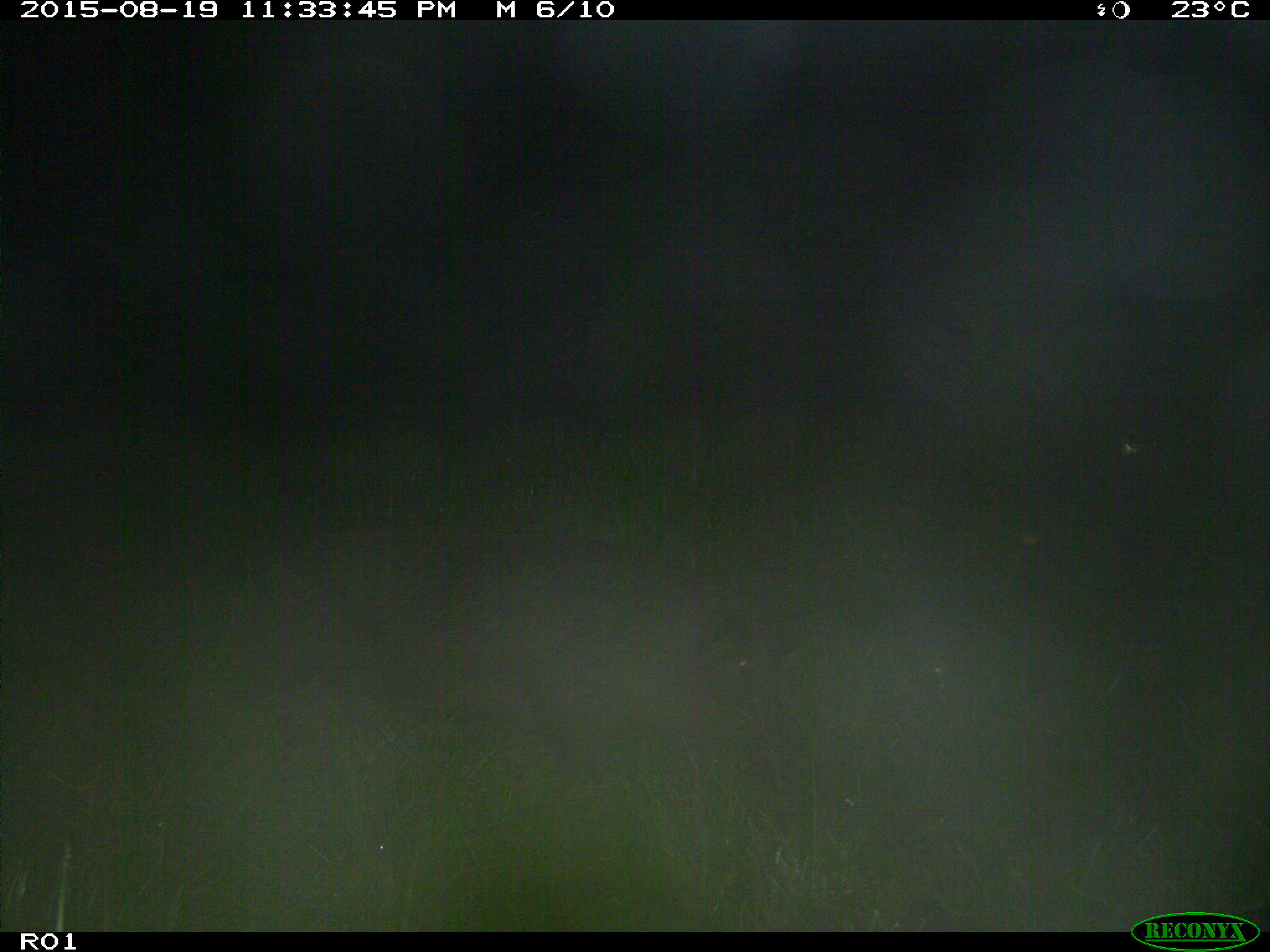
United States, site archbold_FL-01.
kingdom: Animalia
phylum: Chordata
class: Mammalia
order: Artiodactyla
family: Suidae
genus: Sus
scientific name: Sus scrofa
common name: wild boar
Sus scrofa (wild boar).